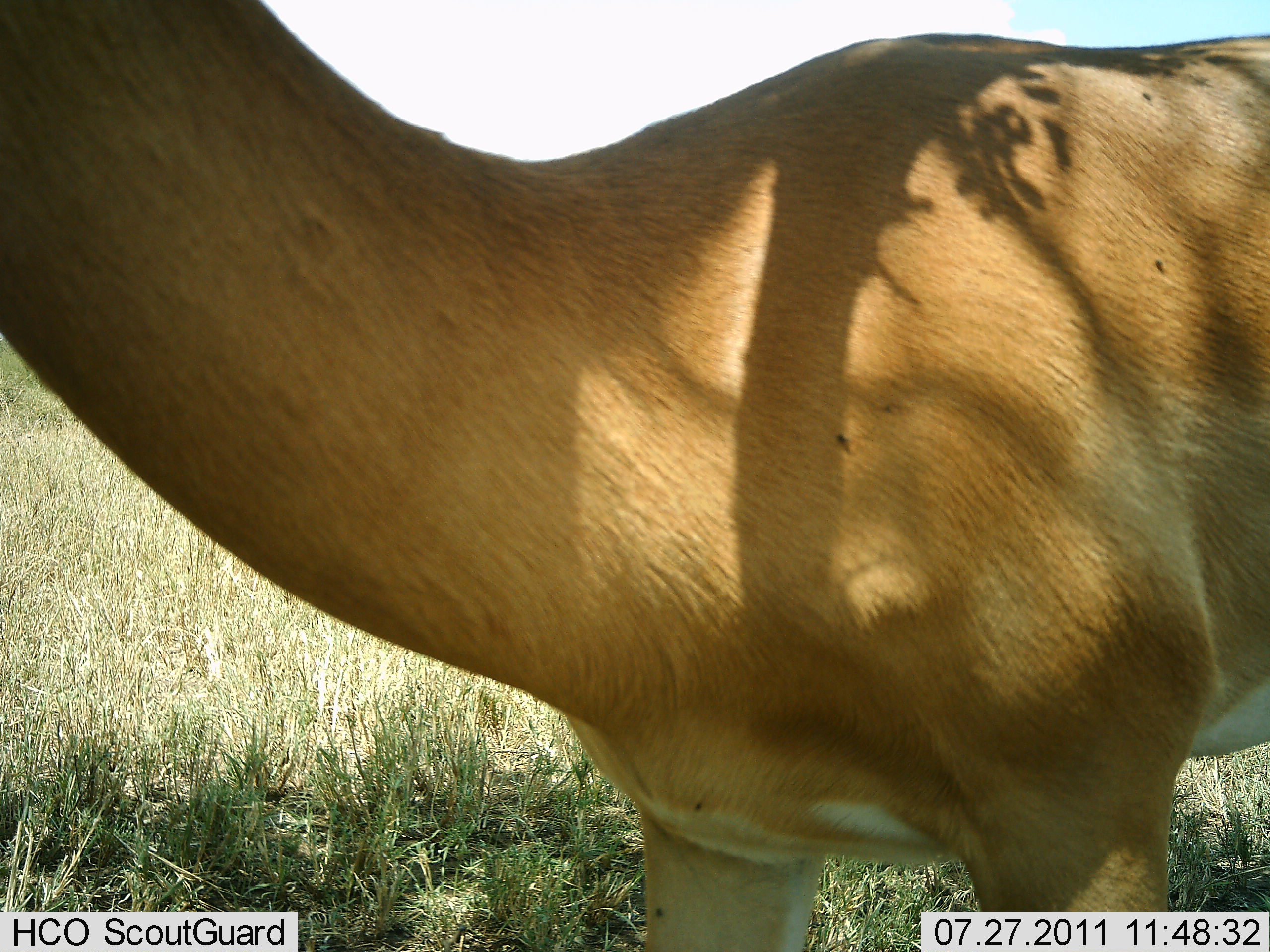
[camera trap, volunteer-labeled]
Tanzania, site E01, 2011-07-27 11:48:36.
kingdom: Animalia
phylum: Chordata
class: Mammalia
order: Artiodactyla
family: Bovidae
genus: Nanger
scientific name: Nanger granti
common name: grant's gazelle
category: gazellegrants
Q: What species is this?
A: Gazellegrants (grant's gazelle) (Nanger granti).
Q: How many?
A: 1.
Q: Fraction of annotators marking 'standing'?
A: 82%.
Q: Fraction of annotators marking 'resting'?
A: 0%.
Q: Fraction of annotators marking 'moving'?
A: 9%.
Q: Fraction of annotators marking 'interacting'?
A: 9%.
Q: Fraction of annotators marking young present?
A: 0%.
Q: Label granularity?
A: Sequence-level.